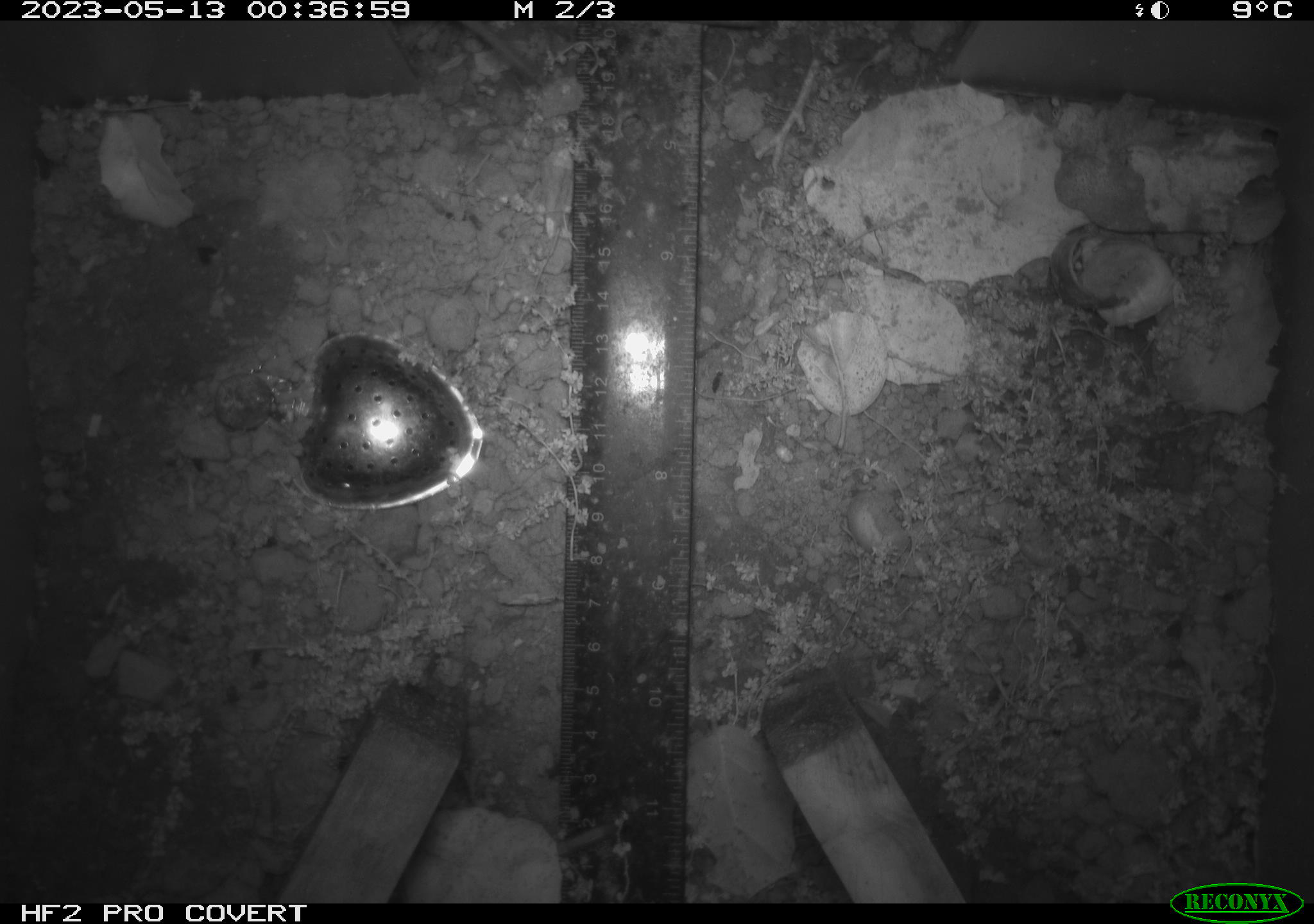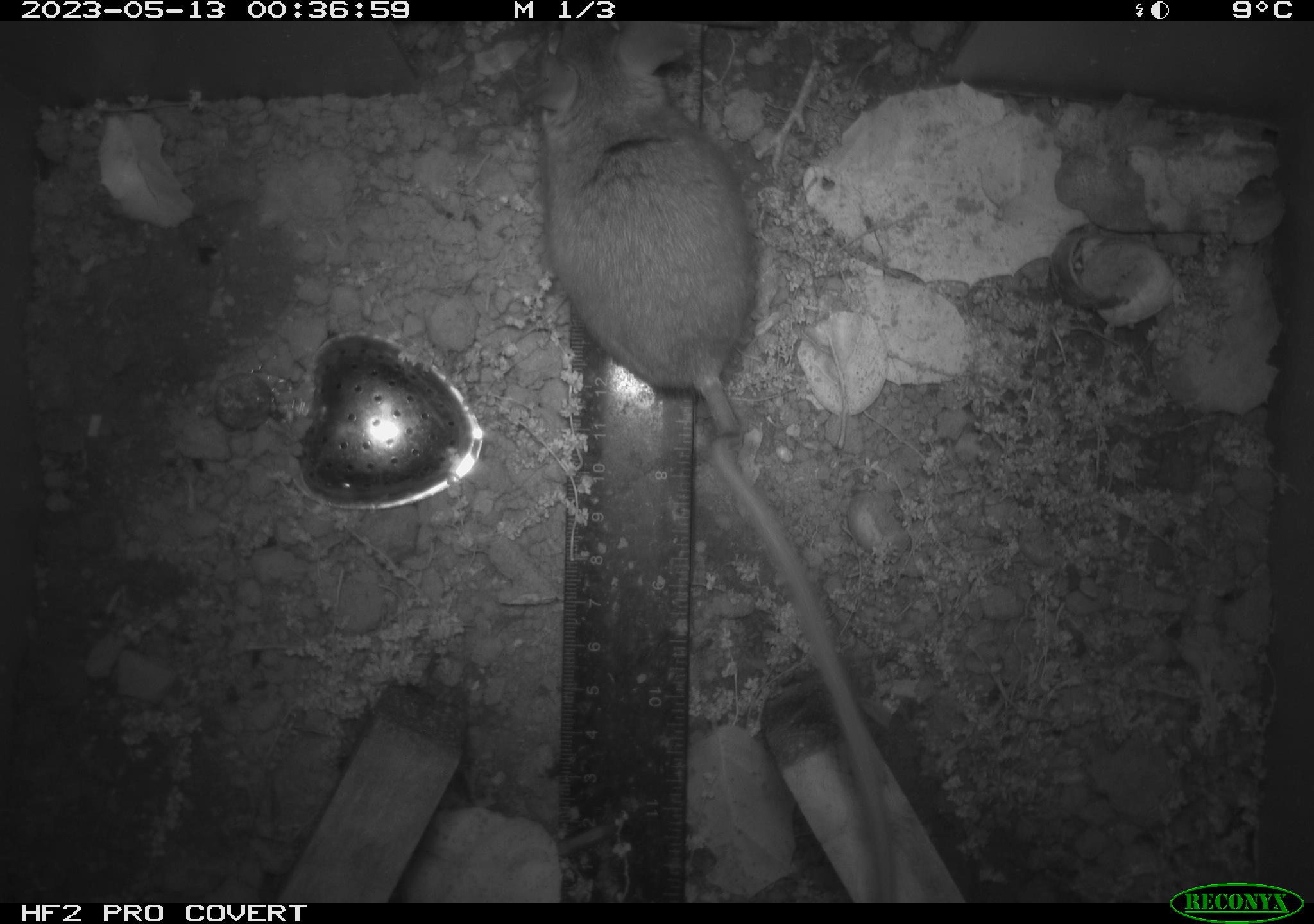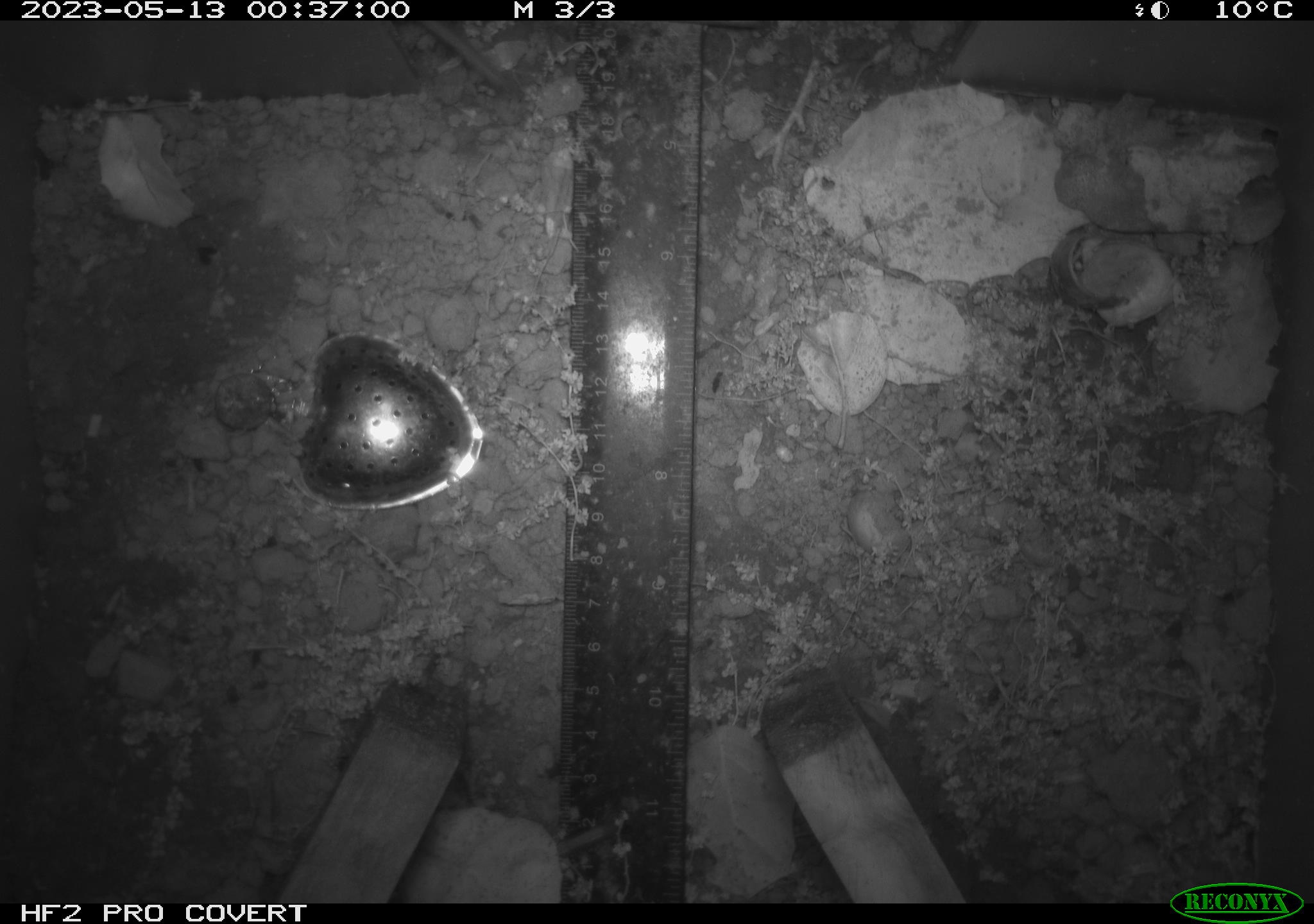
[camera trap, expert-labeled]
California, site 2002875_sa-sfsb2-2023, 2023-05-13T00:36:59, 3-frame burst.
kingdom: Animalia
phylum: Chordata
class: Mammalia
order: Rodentia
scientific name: Rodentia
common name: mouse species